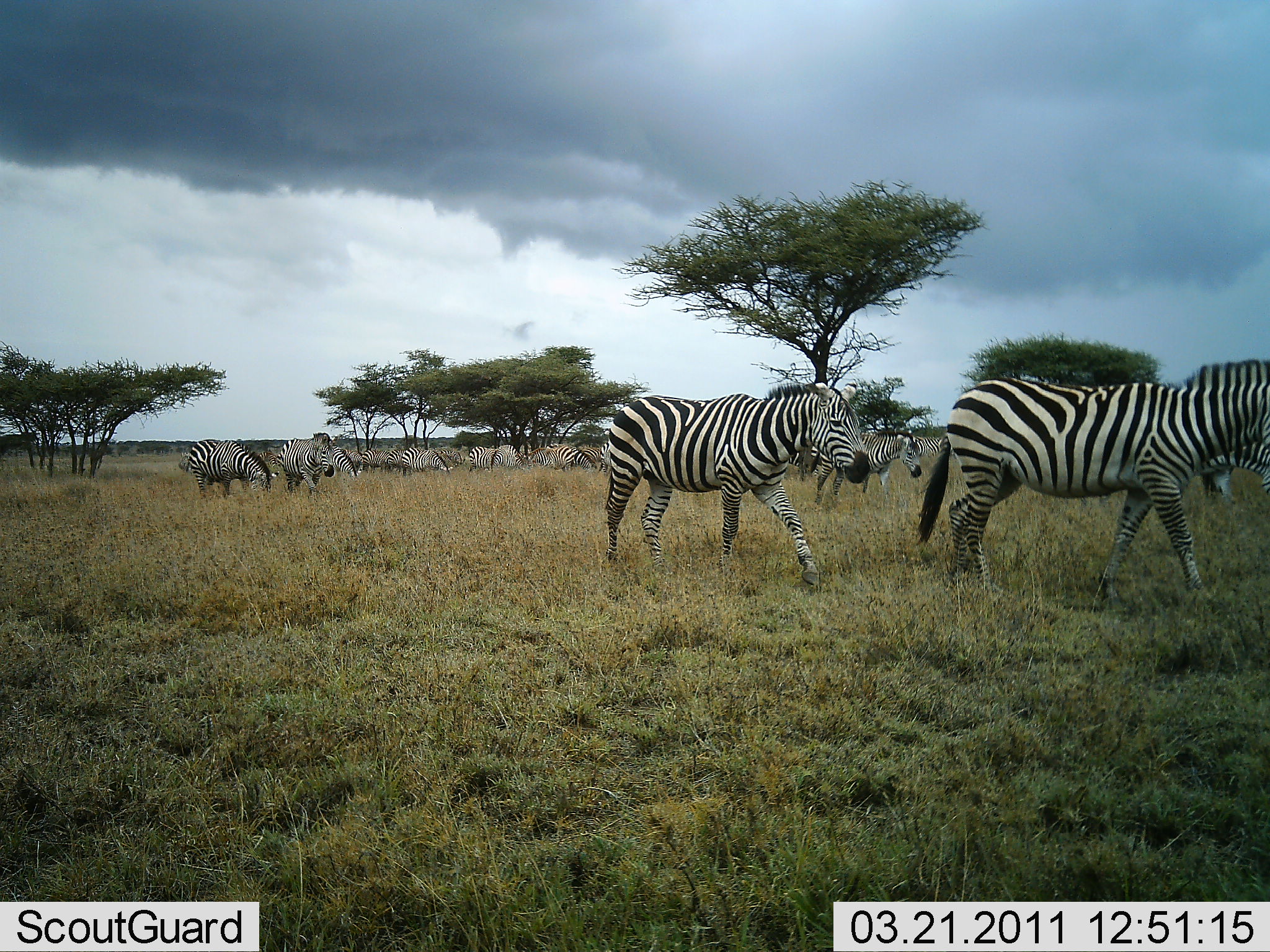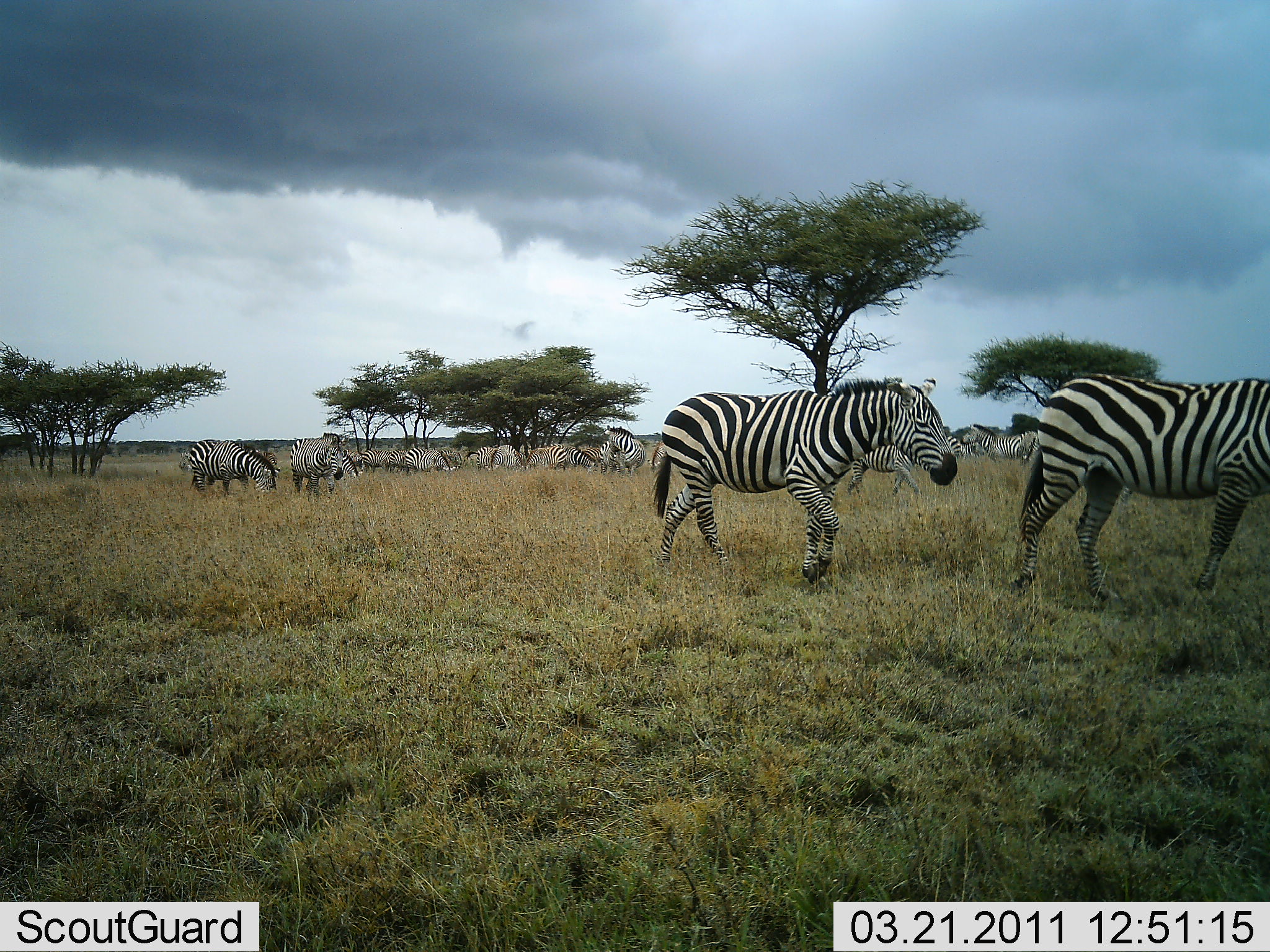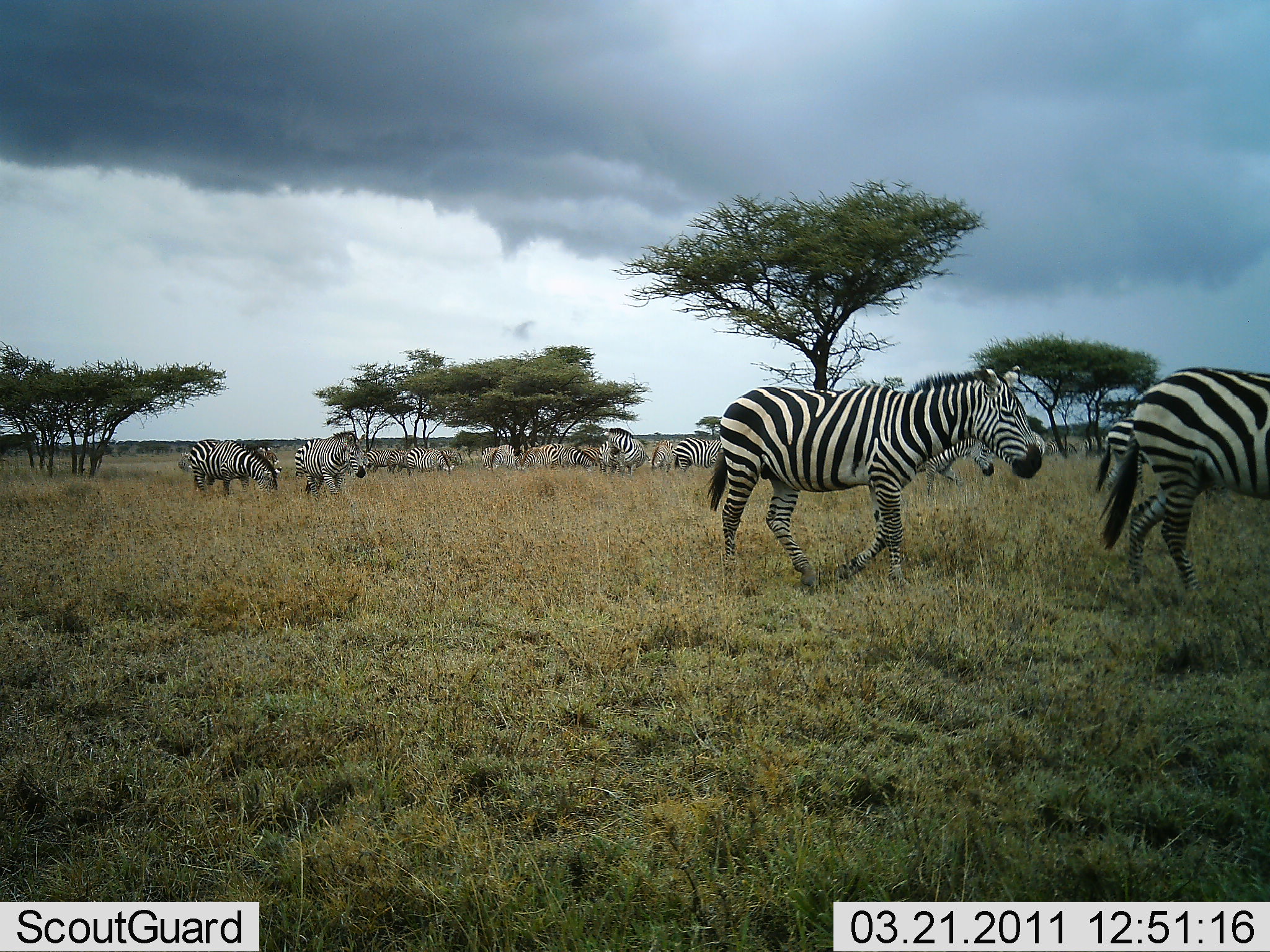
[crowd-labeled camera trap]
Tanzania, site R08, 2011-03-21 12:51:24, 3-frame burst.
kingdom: Animalia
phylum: Chordata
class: Mammalia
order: Perissodactyla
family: Equidae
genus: Equus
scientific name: Equus quagga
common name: plains zebra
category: zebra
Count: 11-50.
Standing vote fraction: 73%.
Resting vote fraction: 18%.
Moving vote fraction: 100%.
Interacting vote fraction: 18%.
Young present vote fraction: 0%.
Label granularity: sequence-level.